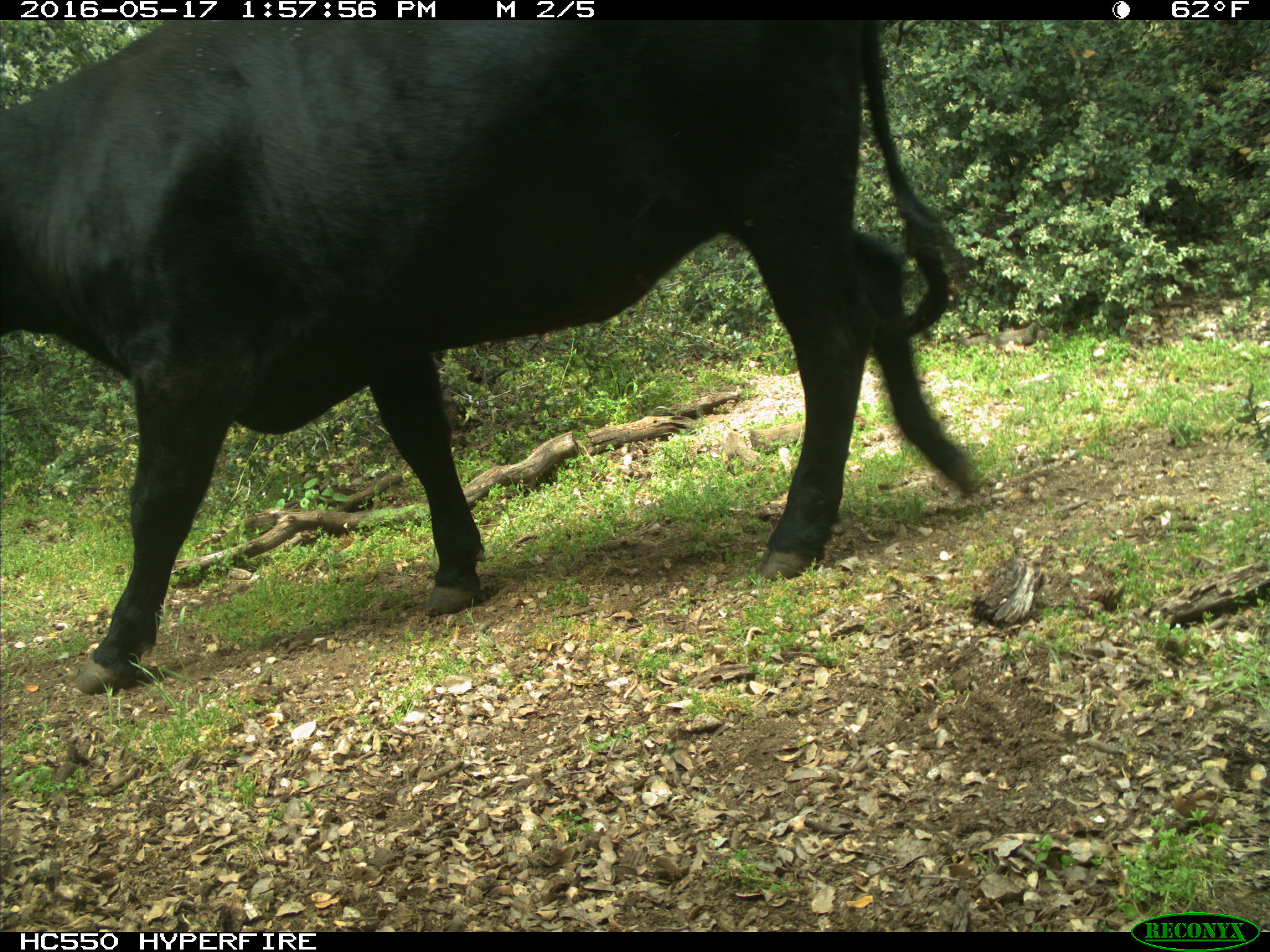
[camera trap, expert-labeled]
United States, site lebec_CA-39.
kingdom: Animalia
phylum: Chordata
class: Mammalia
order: Artiodactyla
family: Bovidae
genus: Bos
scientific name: Bos taurus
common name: domestic cow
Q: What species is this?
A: Bos taurus (domestic cow).